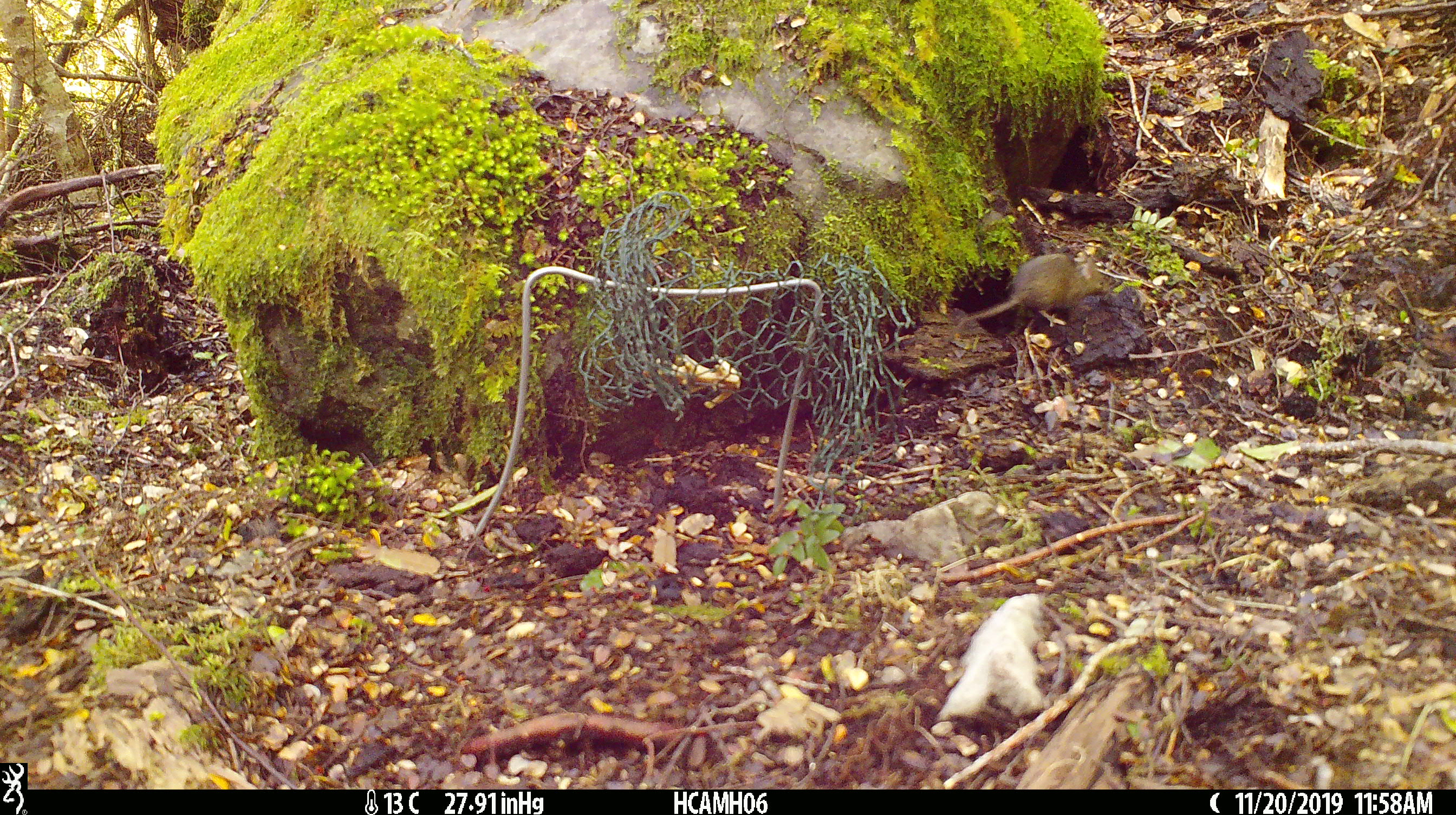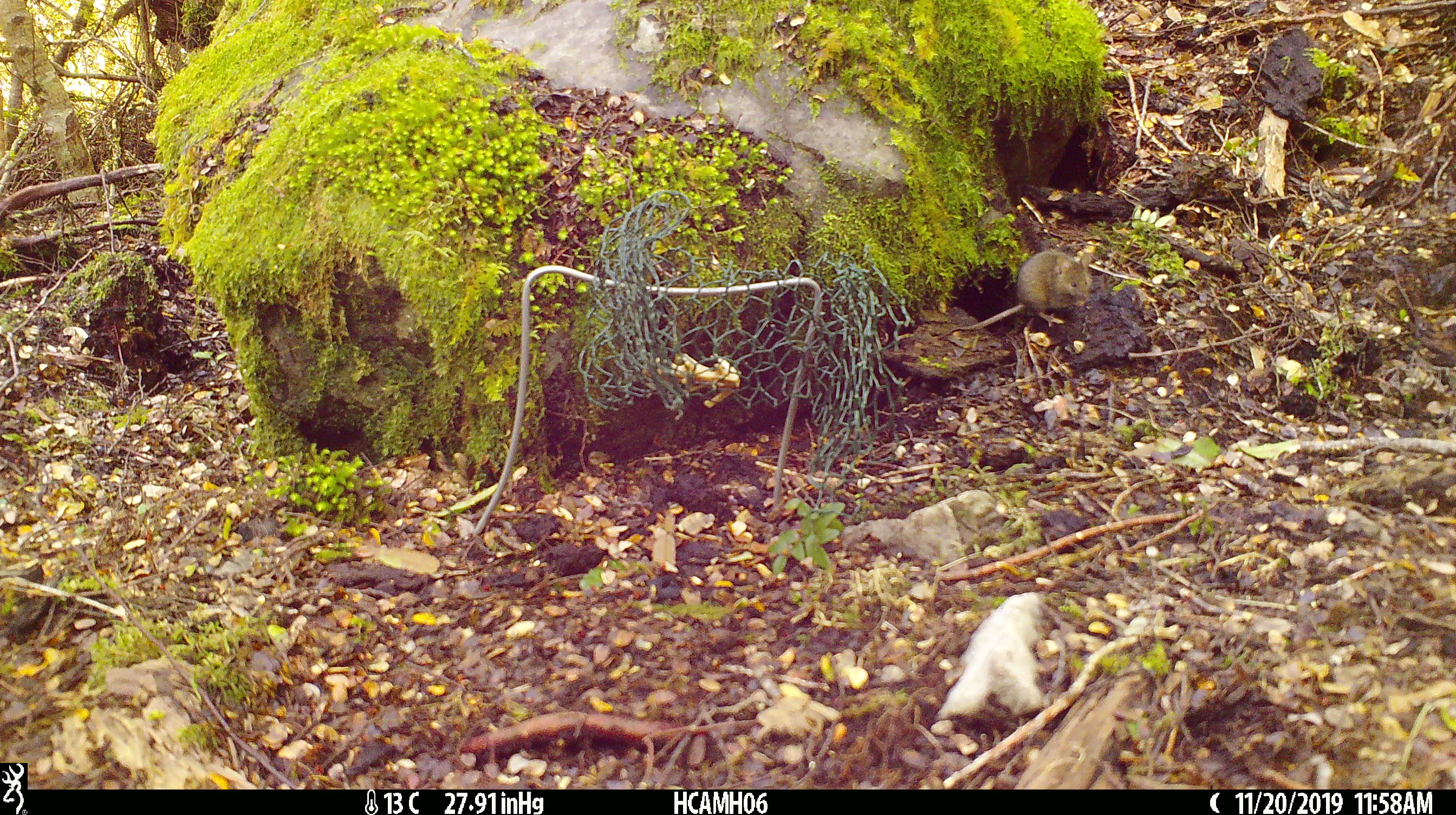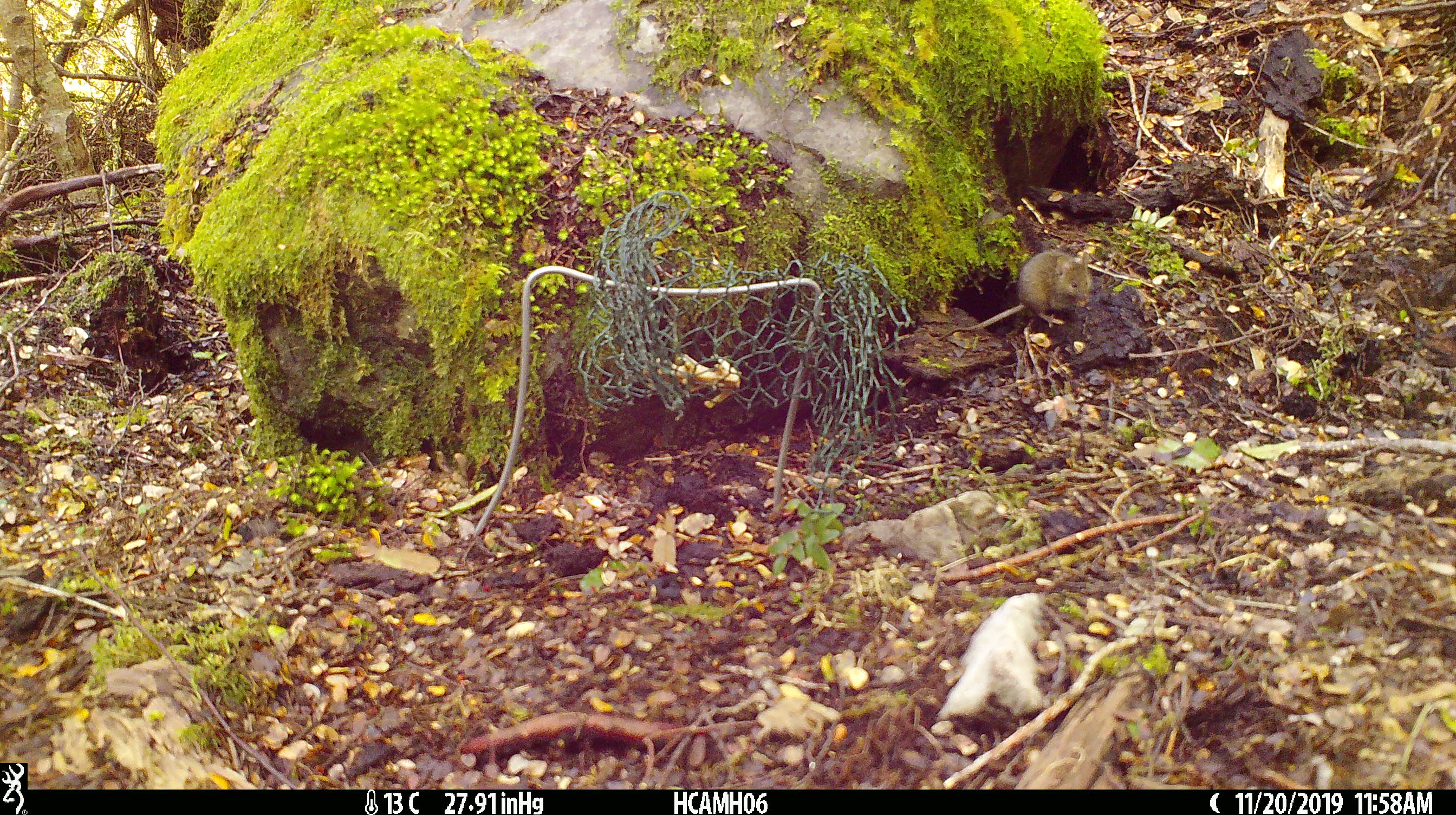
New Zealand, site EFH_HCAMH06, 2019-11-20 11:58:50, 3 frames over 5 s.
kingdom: Animalia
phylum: Chordata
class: Mammalia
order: Rodentia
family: Muridae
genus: Mus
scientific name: Mus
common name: mouse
Mouse (Mus).